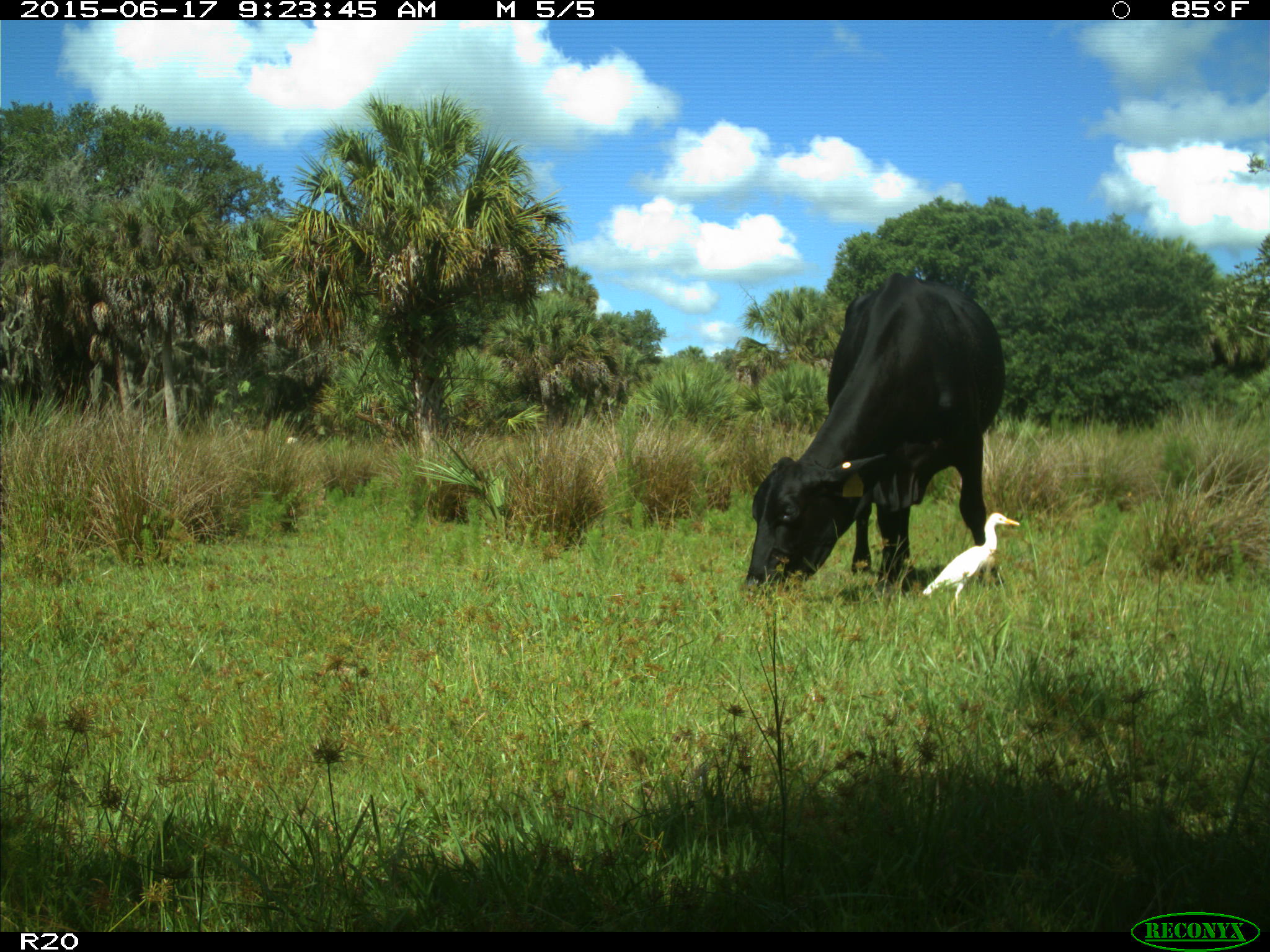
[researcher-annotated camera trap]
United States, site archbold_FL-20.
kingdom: Animalia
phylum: Chordata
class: Mammalia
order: Artiodactyla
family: Bovidae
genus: Bos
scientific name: Bos taurus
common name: domestic cow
Bos taurus (domestic cow).